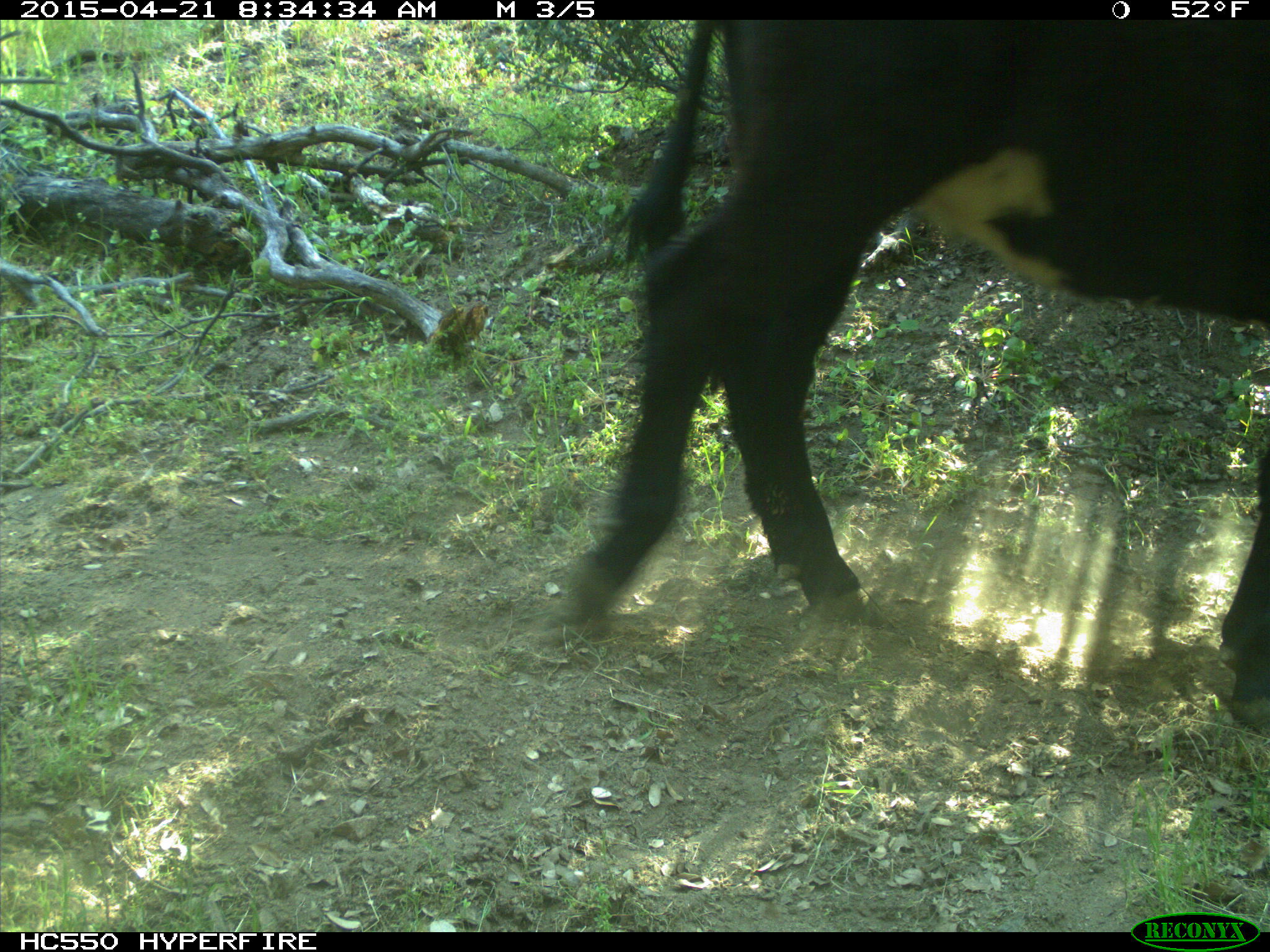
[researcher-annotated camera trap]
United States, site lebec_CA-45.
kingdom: Animalia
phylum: Chordata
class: Mammalia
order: Artiodactyla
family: Bovidae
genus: Bos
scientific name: Bos taurus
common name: domestic cow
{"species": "Bos taurus (domestic cow)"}